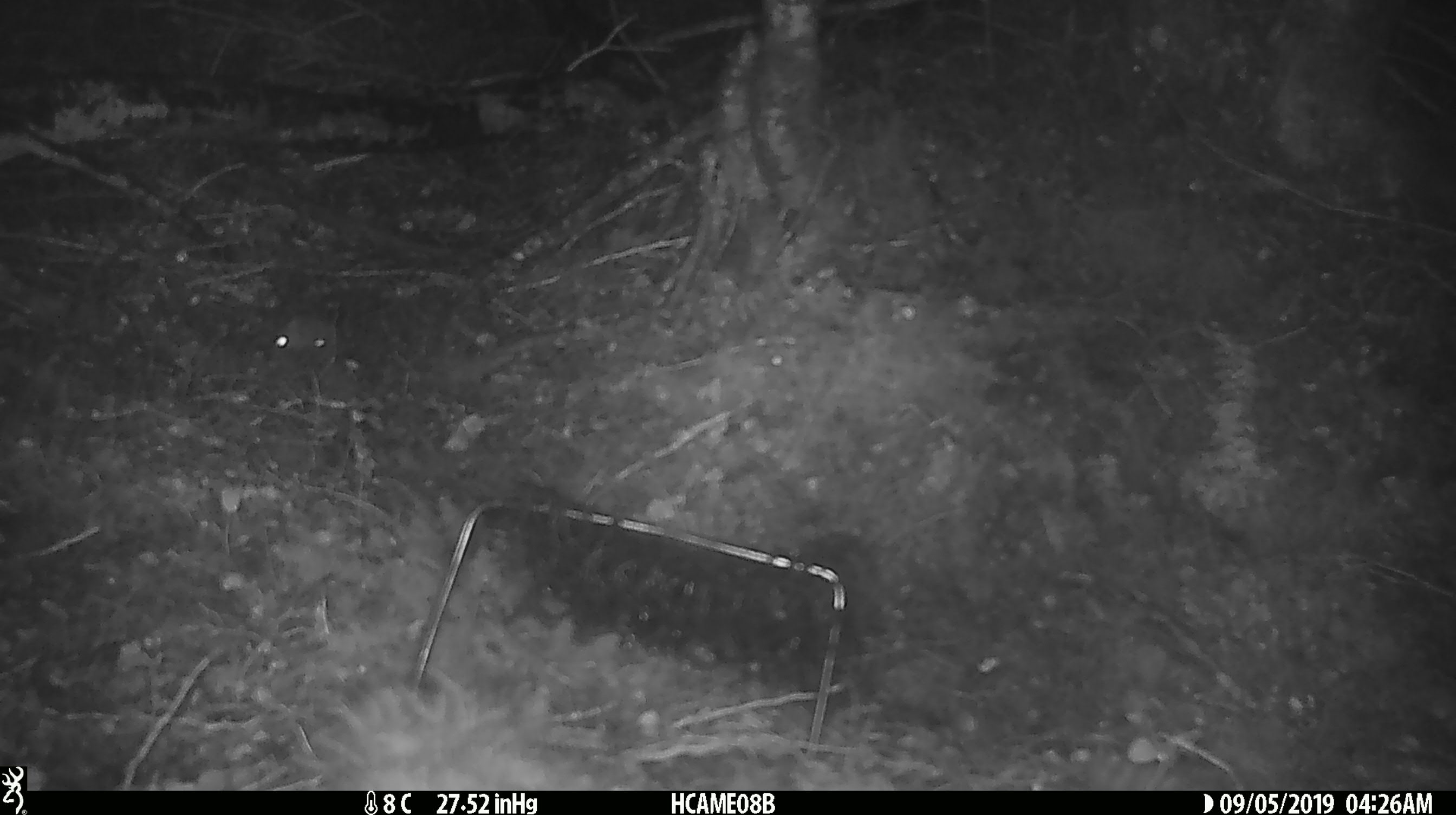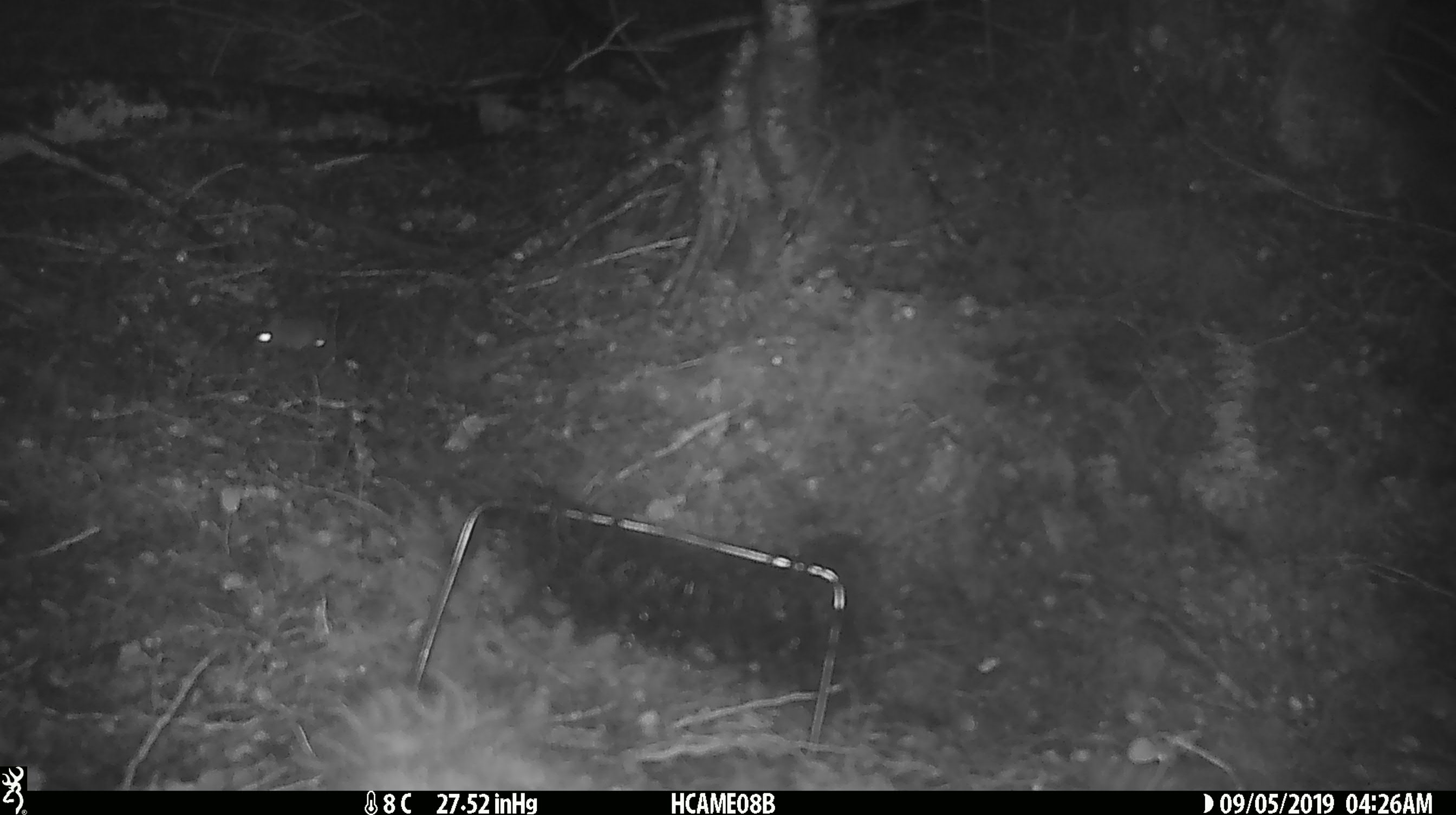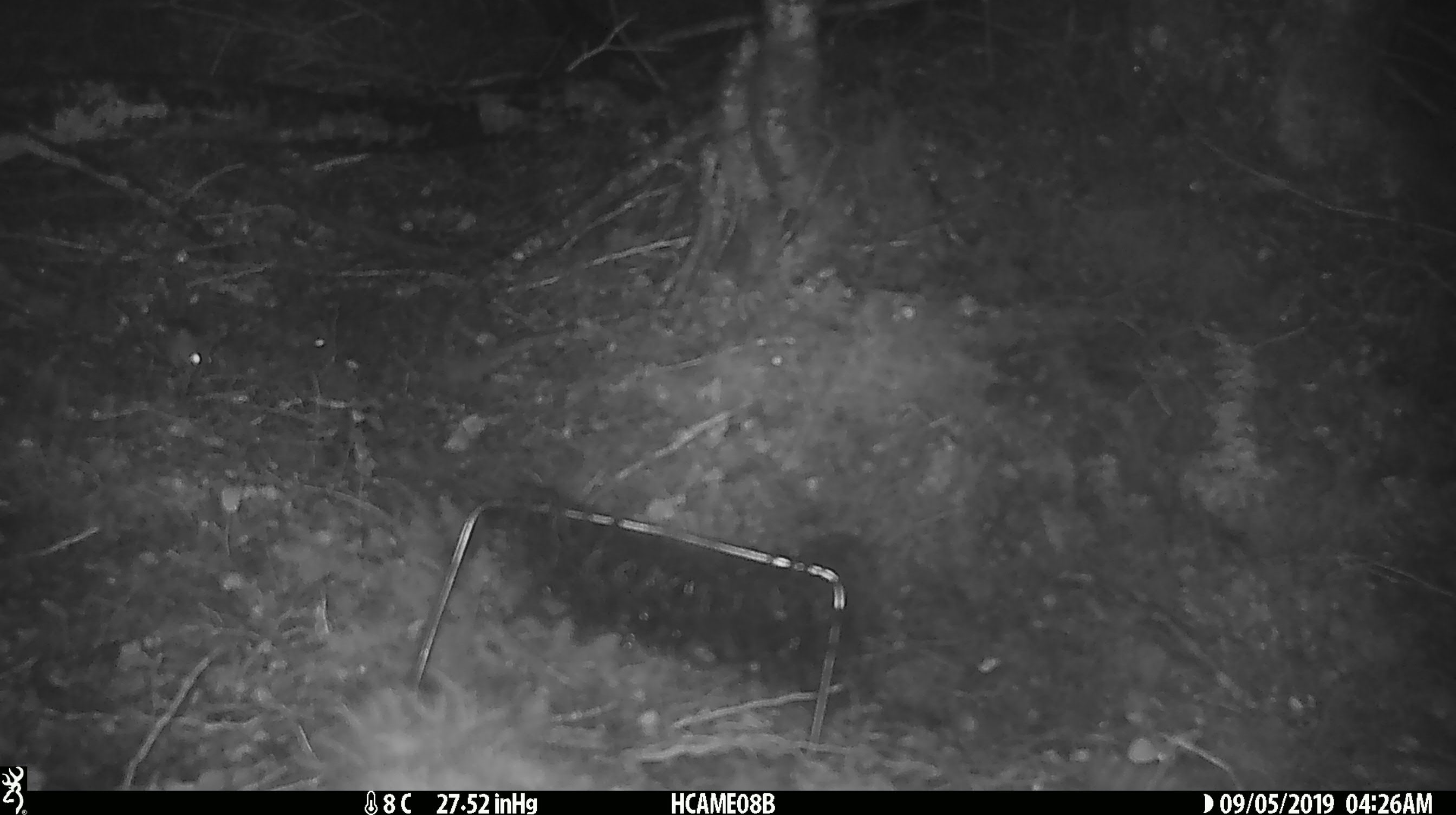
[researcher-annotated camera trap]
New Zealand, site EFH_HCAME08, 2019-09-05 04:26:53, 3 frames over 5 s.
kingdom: Animalia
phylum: Chordata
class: Mammalia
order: Rodentia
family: Muridae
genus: Mus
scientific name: Mus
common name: mouse